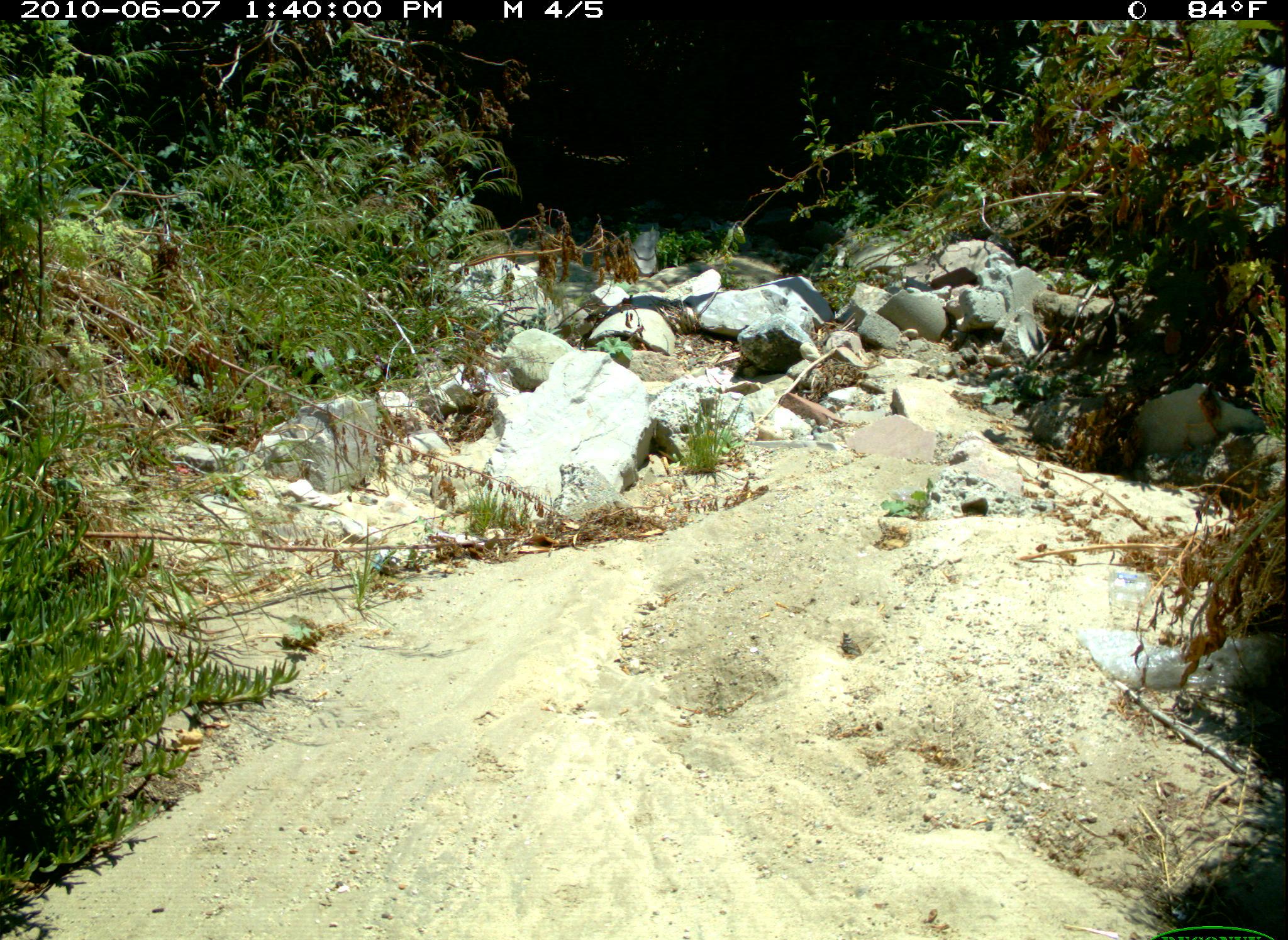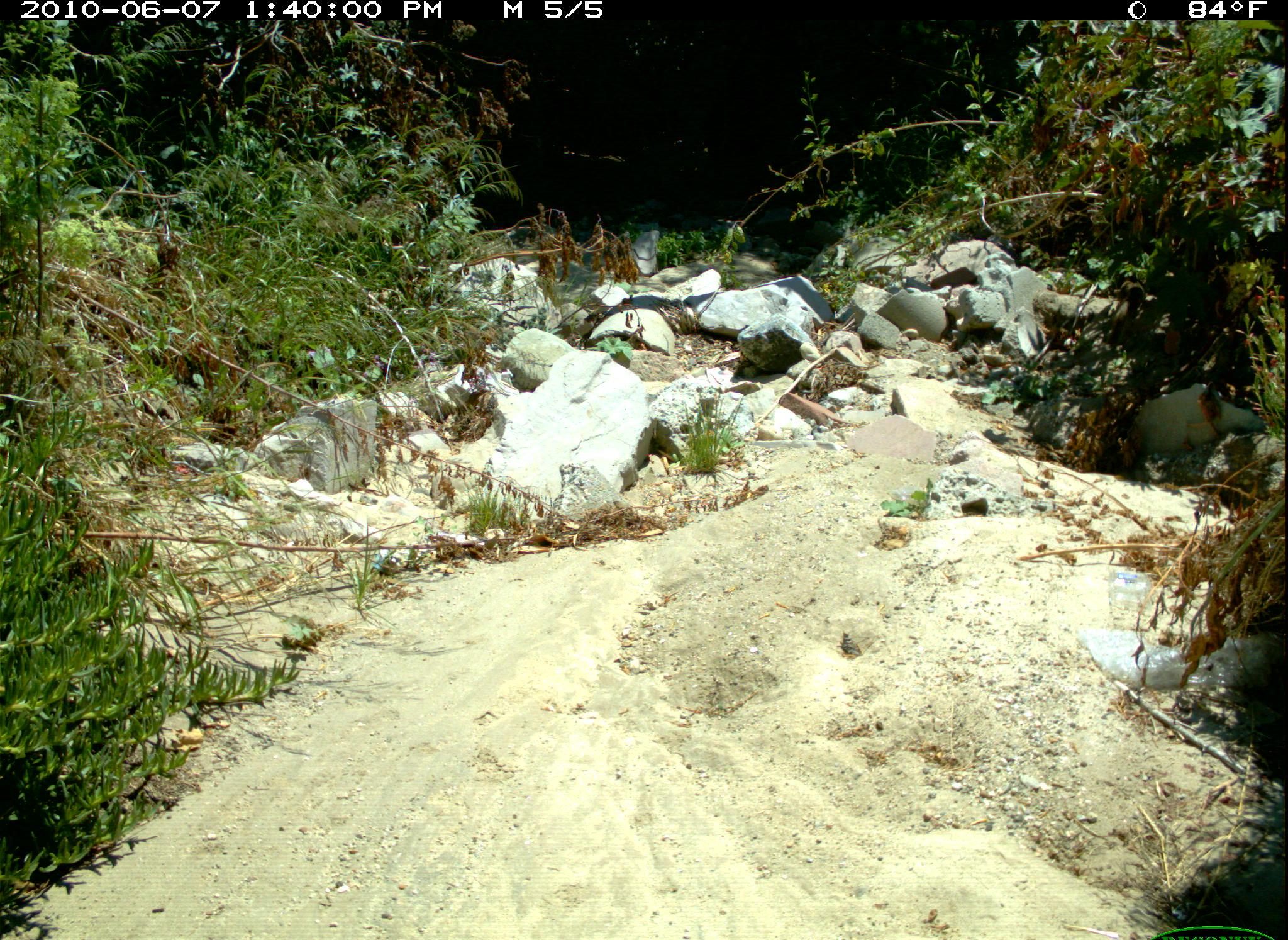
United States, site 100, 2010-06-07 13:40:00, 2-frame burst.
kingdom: Animalia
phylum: Chordata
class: Mammalia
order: Rodentia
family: Sciuridae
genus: Sciurus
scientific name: Sciurus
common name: squirrel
Squirrel (Sciurus).